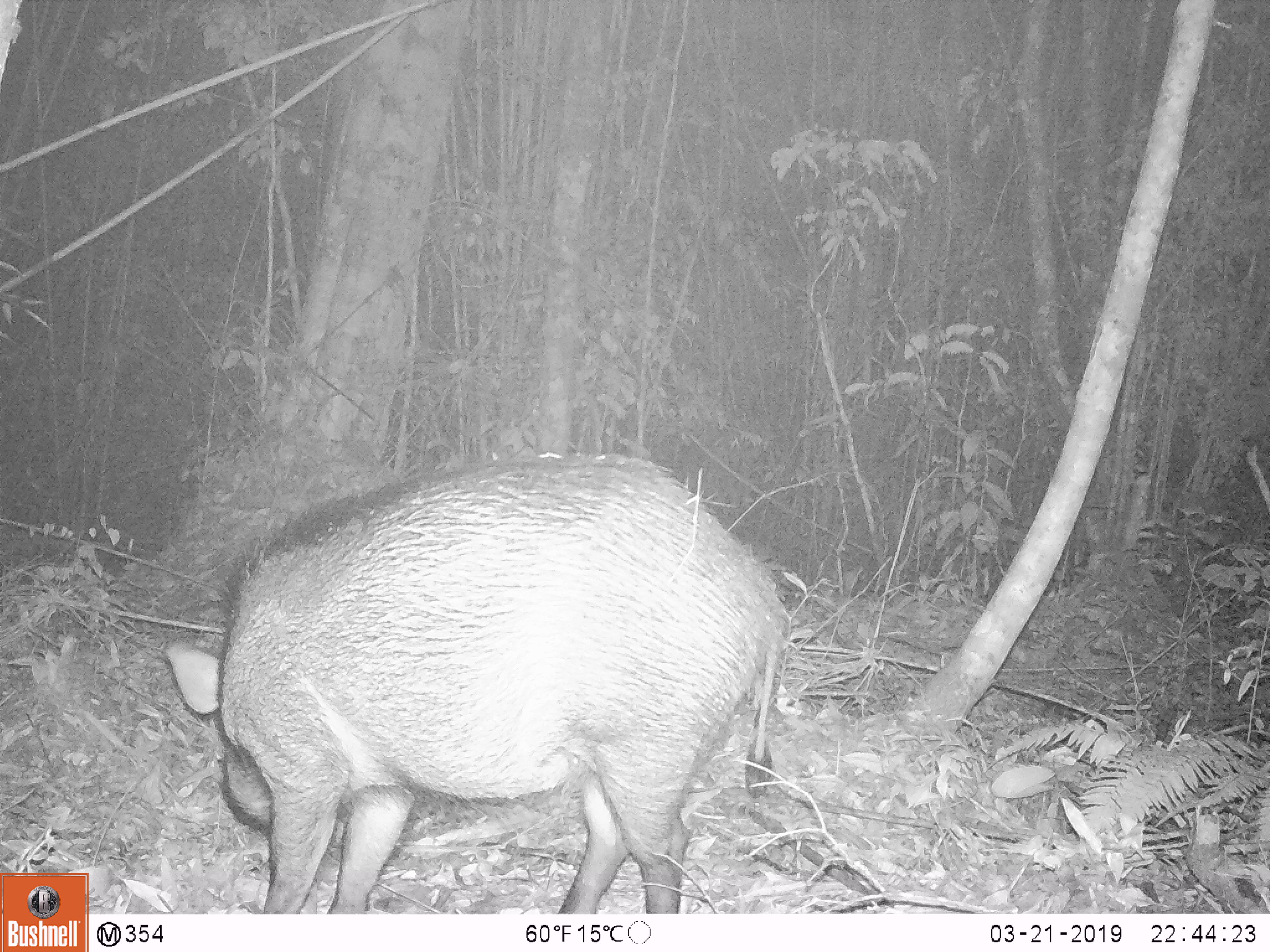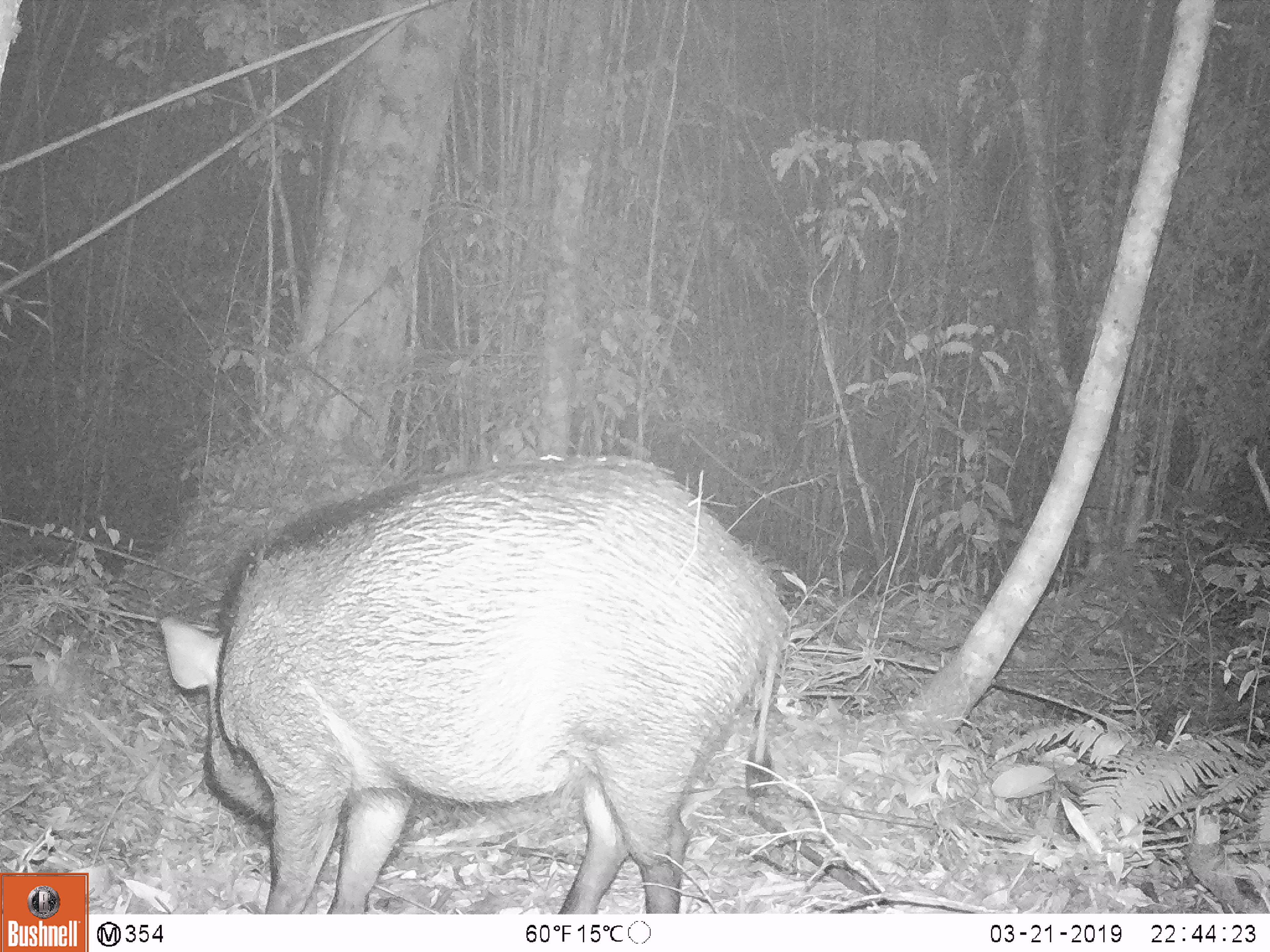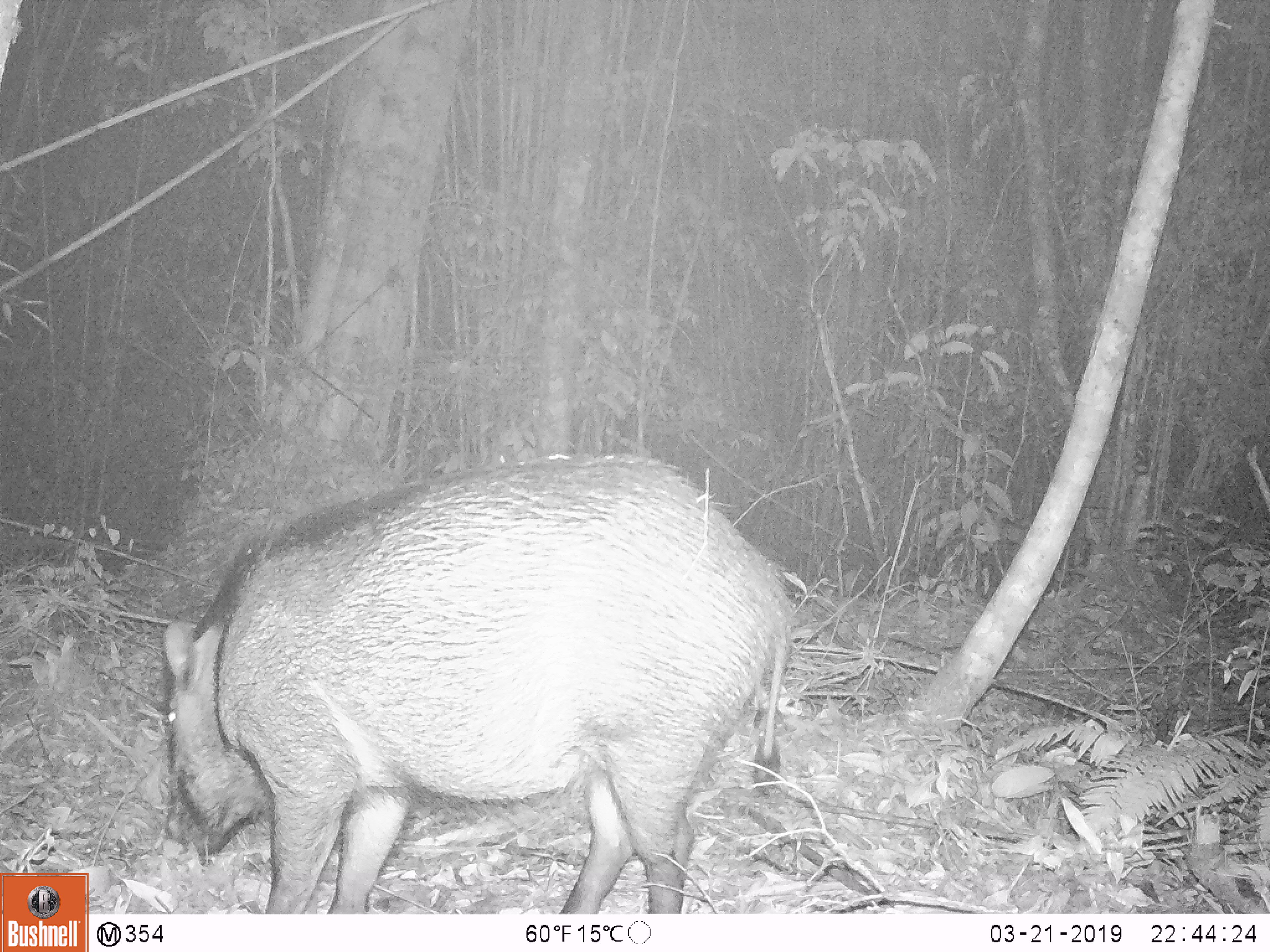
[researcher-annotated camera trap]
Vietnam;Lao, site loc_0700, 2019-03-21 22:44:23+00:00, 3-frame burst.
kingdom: Animalia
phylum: Chordata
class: Mammalia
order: Artiodactyla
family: Suidae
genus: Sus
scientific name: Sus scrofa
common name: eurasian wild pig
Eurasian wild pig (Sus scrofa). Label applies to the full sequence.